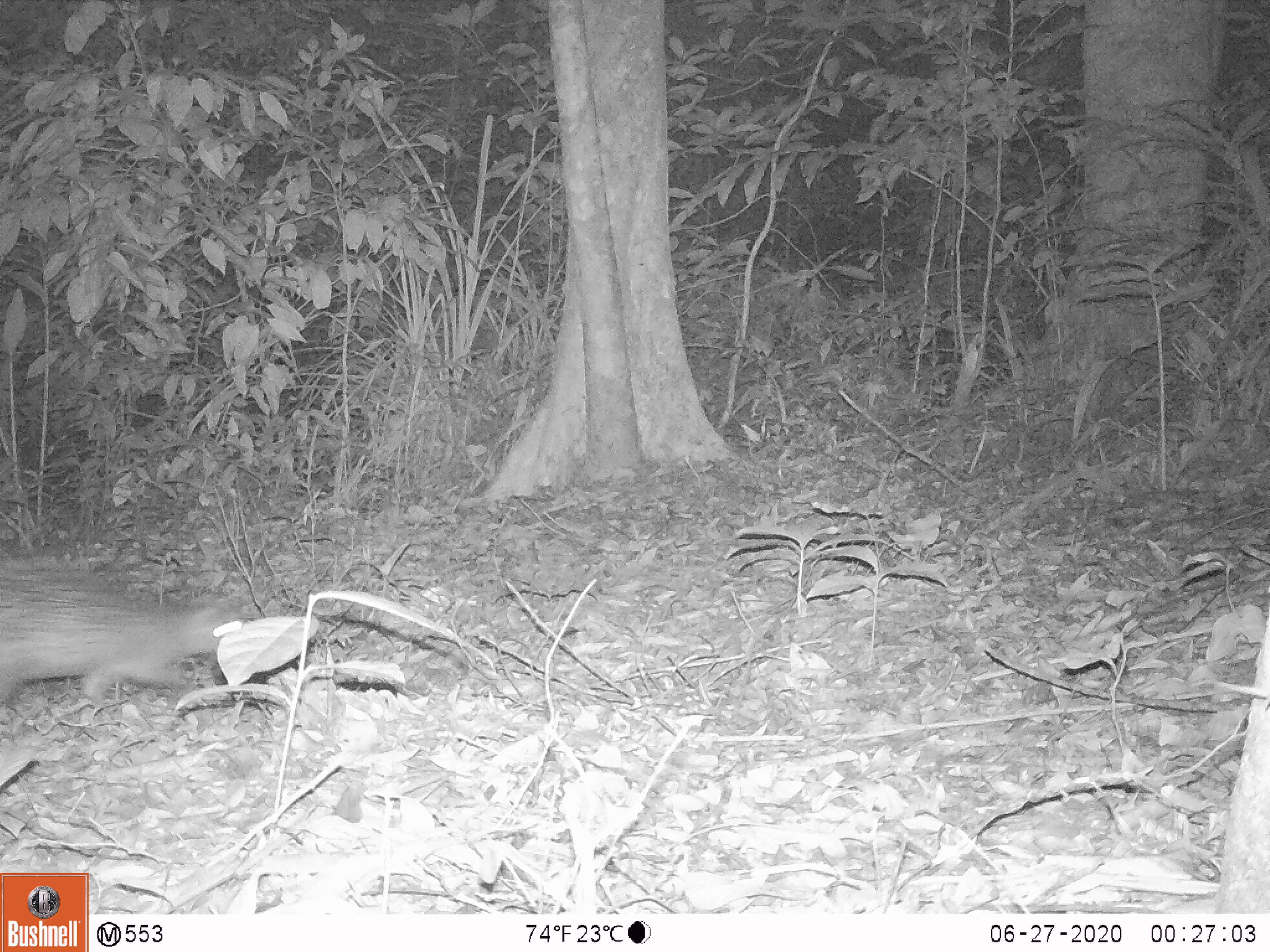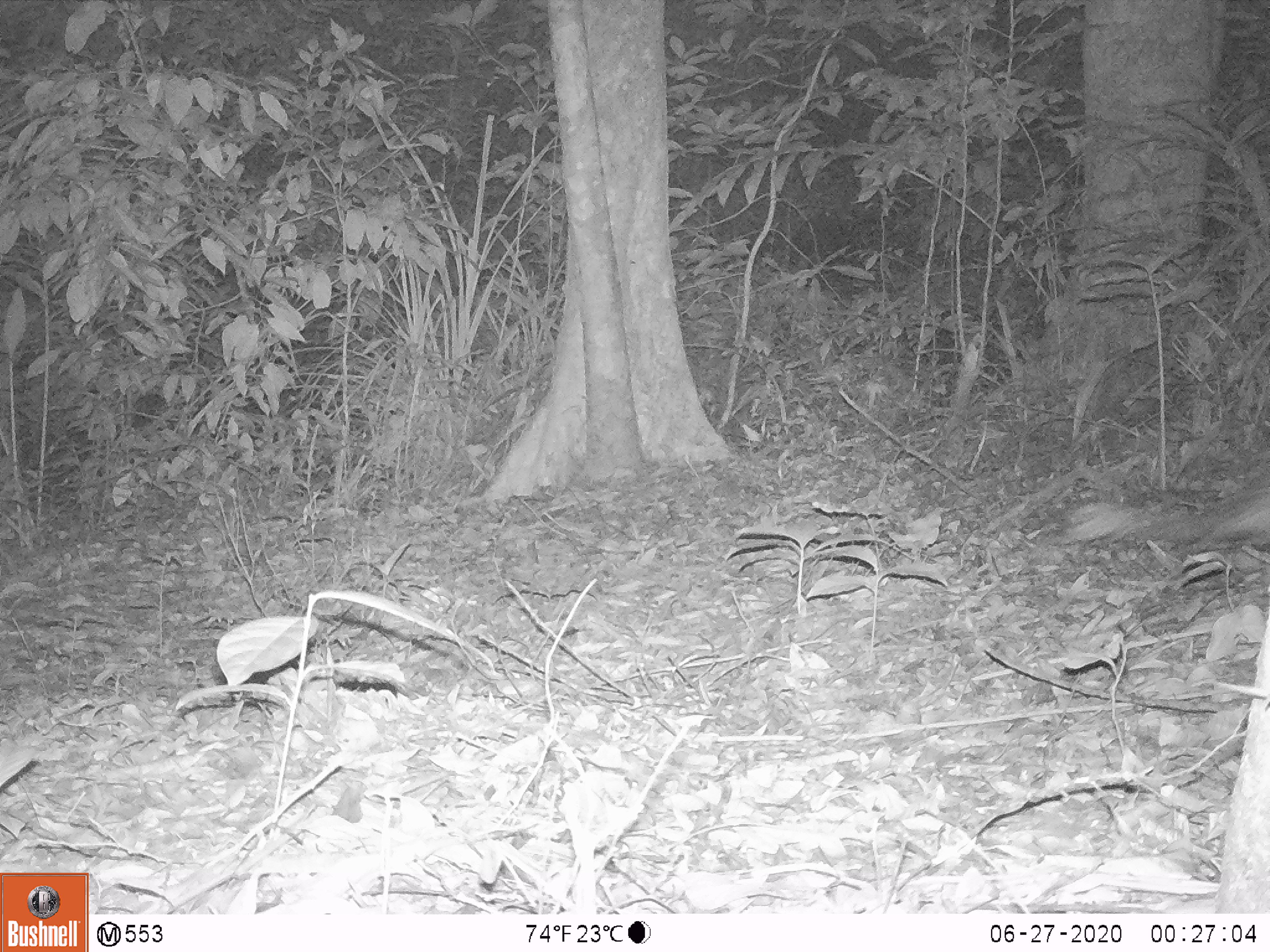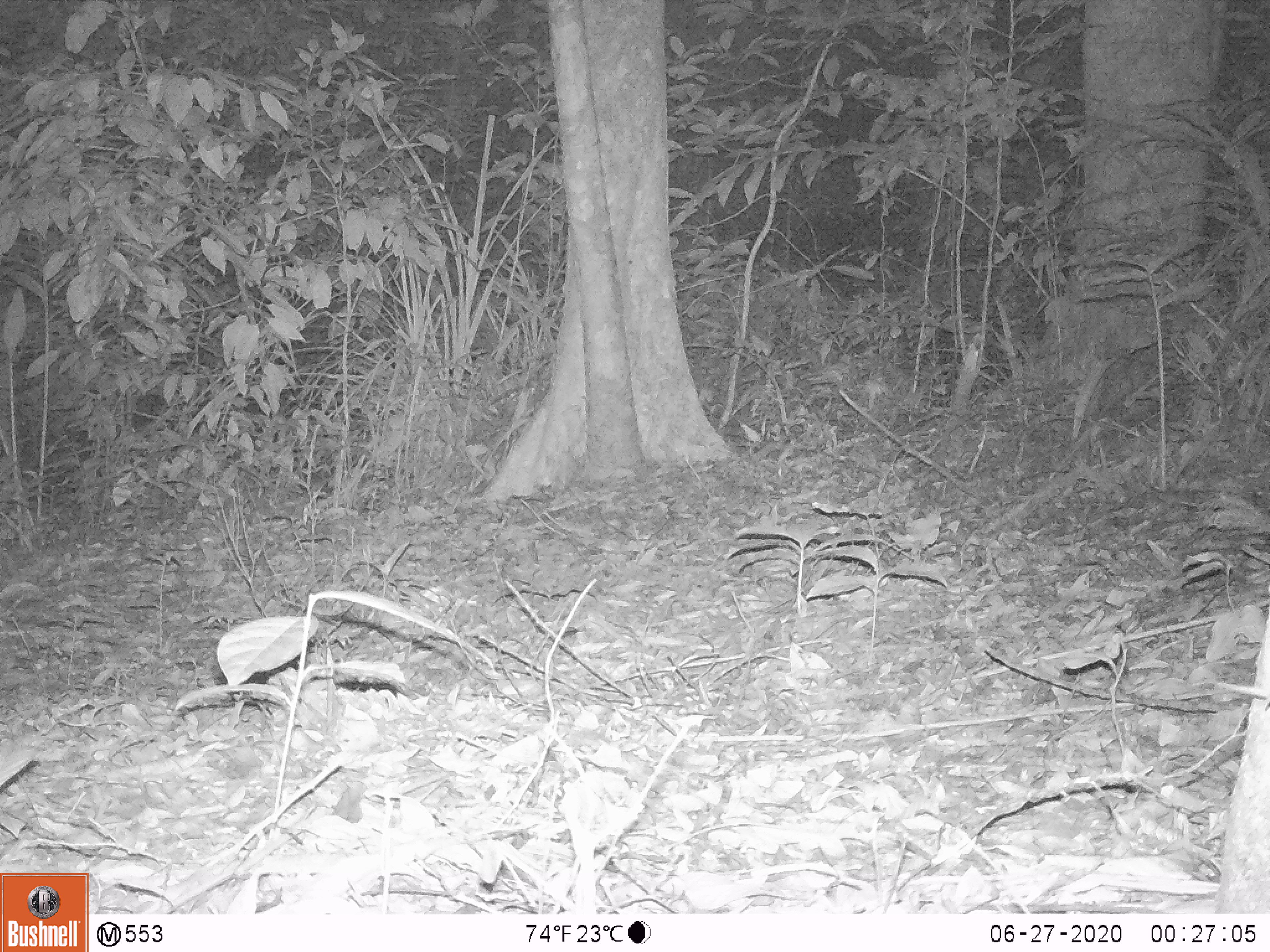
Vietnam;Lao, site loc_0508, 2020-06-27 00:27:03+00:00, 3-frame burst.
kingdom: Animalia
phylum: Chordata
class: Mammalia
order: Rodentia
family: Hystricidae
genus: Atherurus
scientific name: Atherurus macrourus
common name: asiatic brush-tailed porcupine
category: asiatic brush tailed porcupine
Asiatic brush tailed porcupine (asiatic brush-tailed porcupine) (Atherurus macrourus). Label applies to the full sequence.